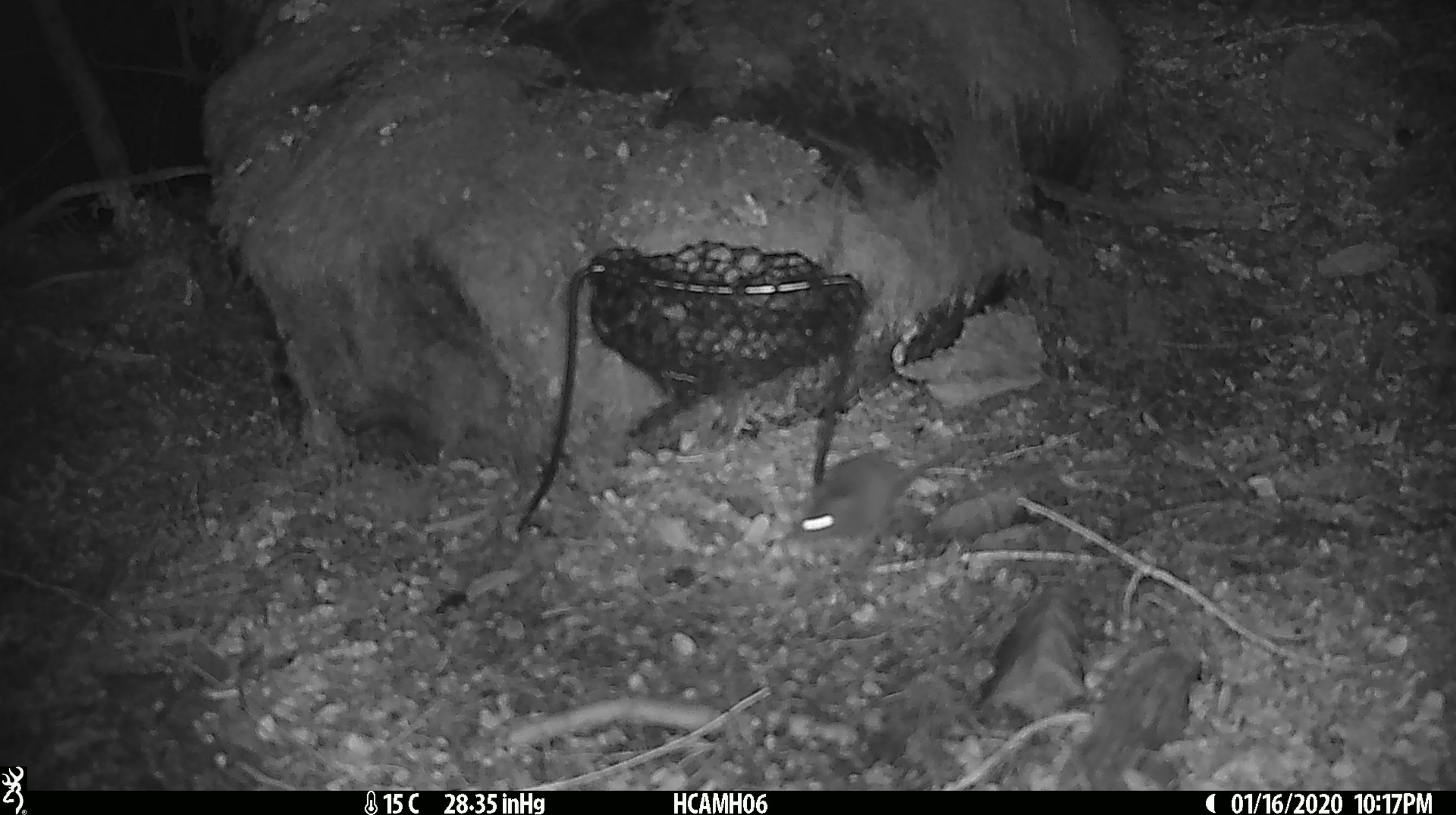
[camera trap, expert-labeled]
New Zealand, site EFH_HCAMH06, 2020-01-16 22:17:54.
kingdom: Animalia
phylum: Chordata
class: Mammalia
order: Rodentia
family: Muridae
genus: Mus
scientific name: Mus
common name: mouse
Mouse (Mus).